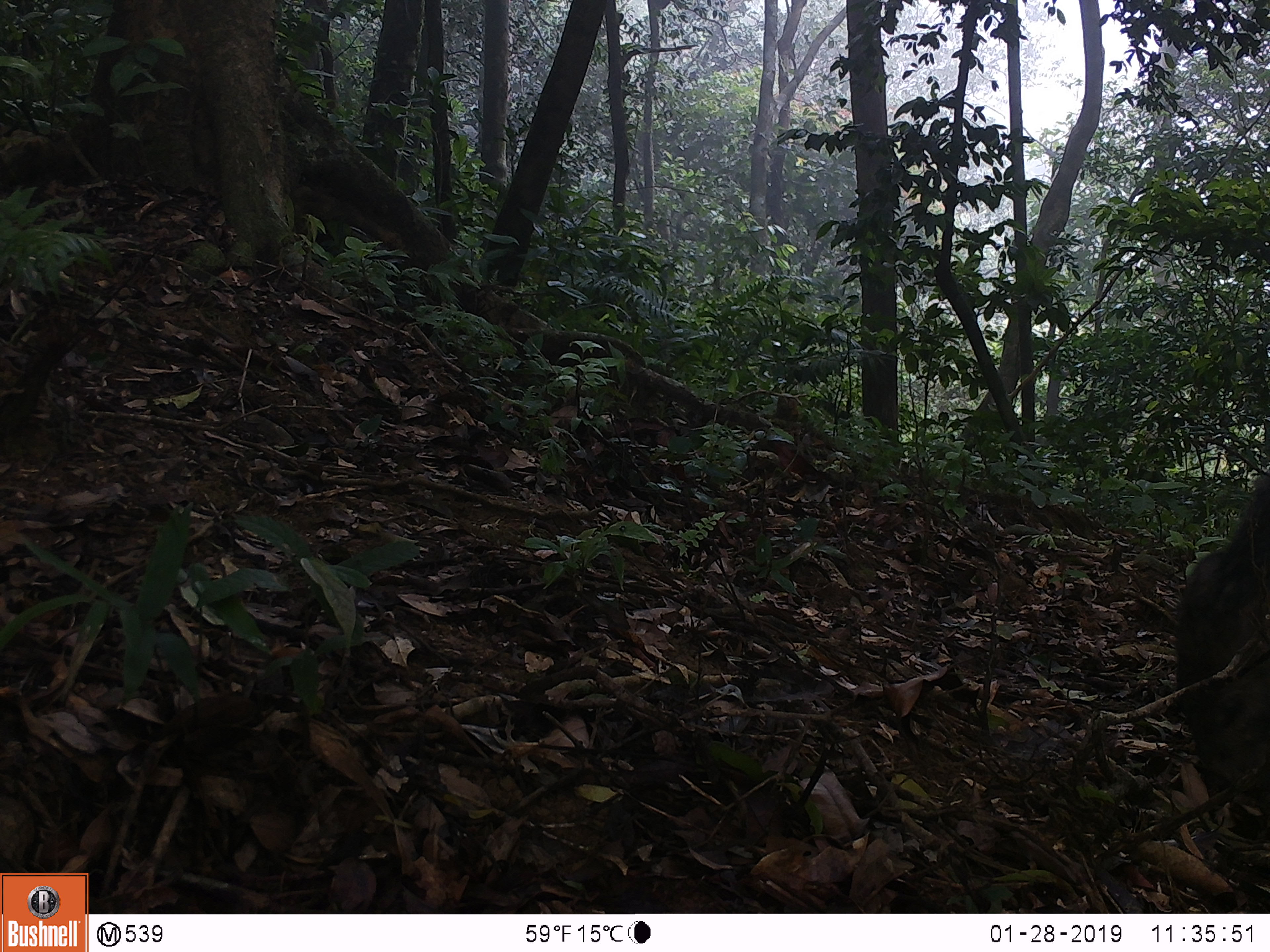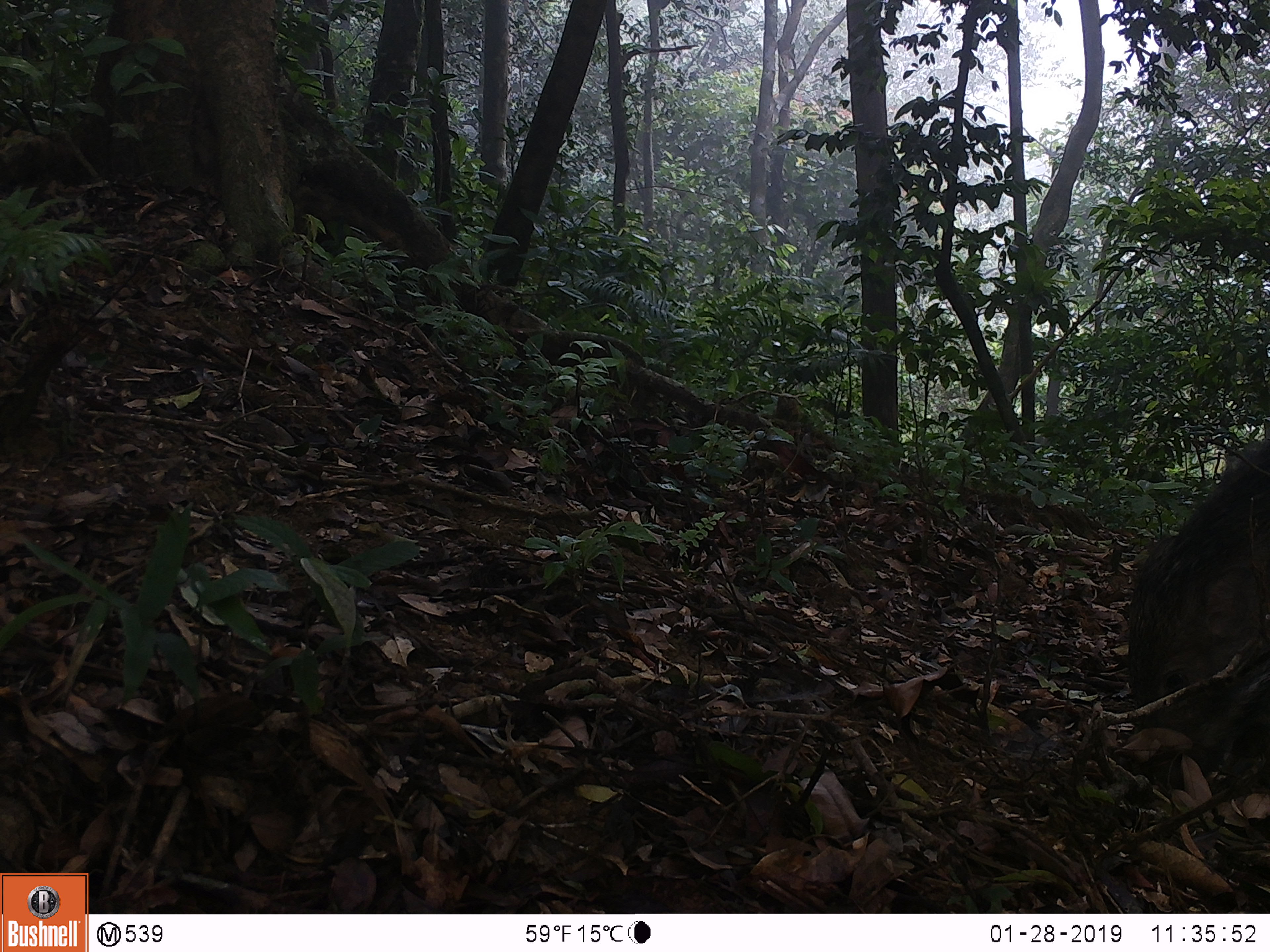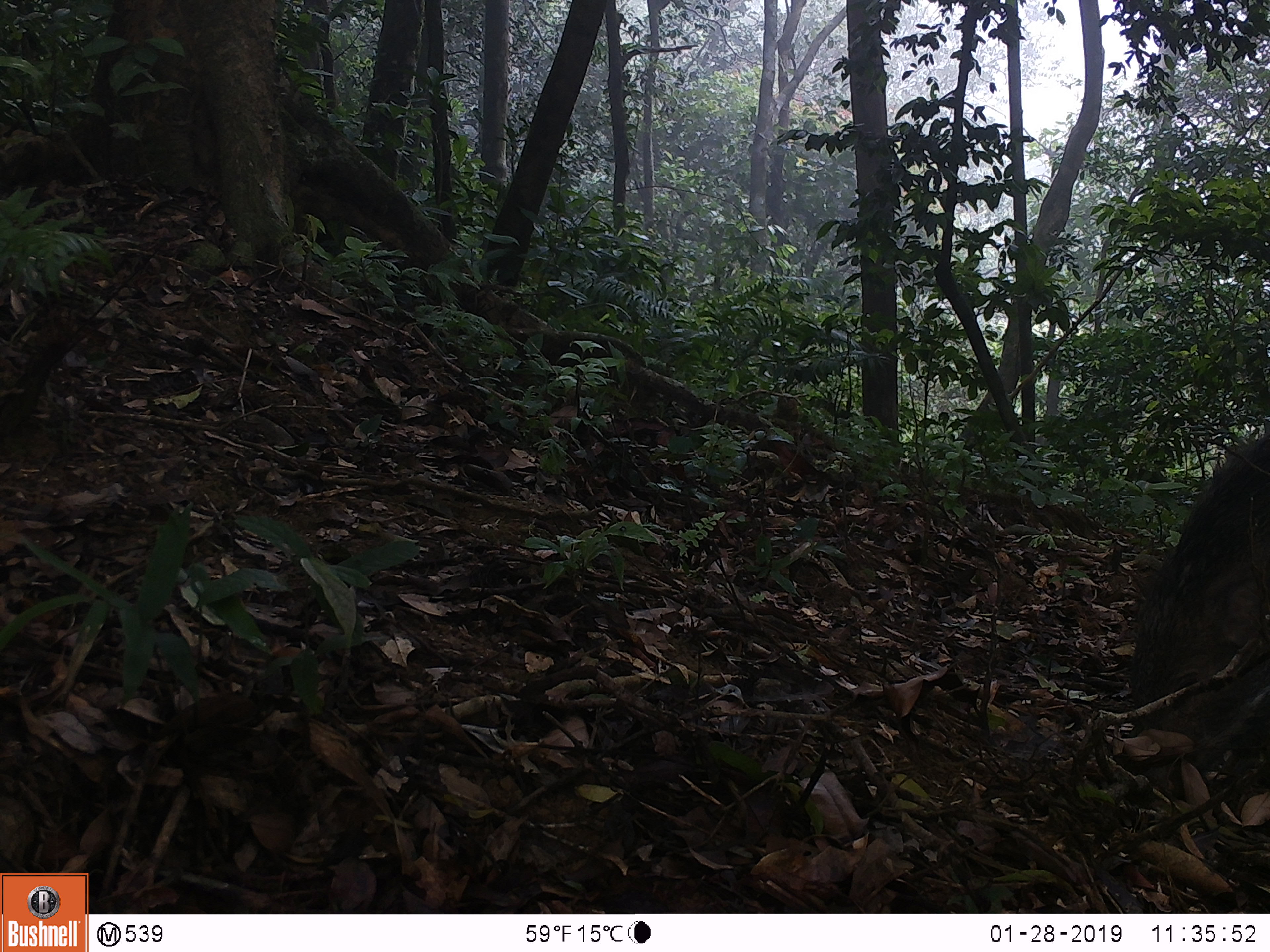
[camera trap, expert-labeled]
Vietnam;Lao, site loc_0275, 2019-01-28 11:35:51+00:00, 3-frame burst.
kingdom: Animalia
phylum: Chordata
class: Mammalia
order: Artiodactyla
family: Suidae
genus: Sus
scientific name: Sus scrofa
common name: eurasian wild pig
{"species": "eurasian wild pig (Sus scrofa)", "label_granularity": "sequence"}